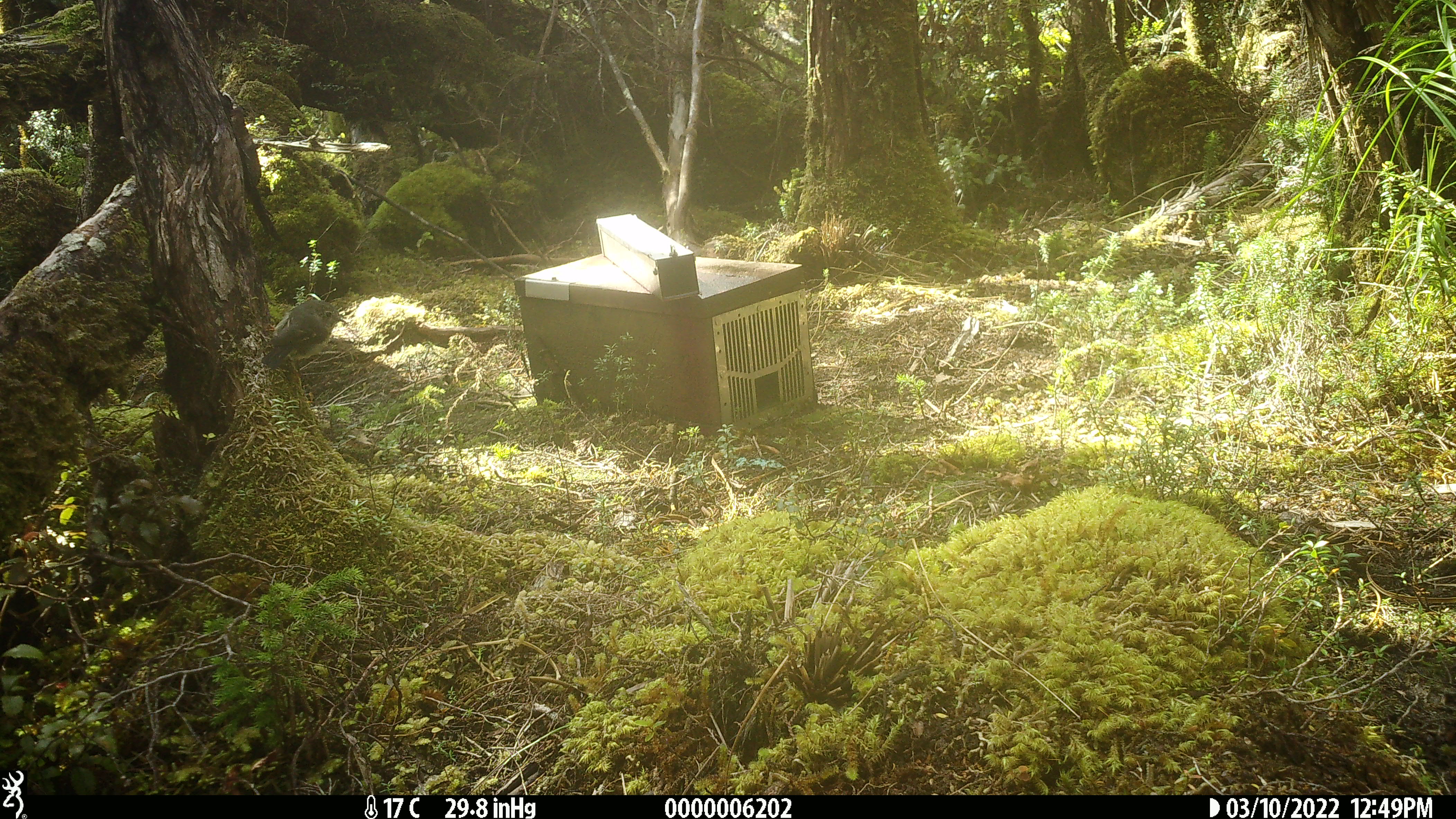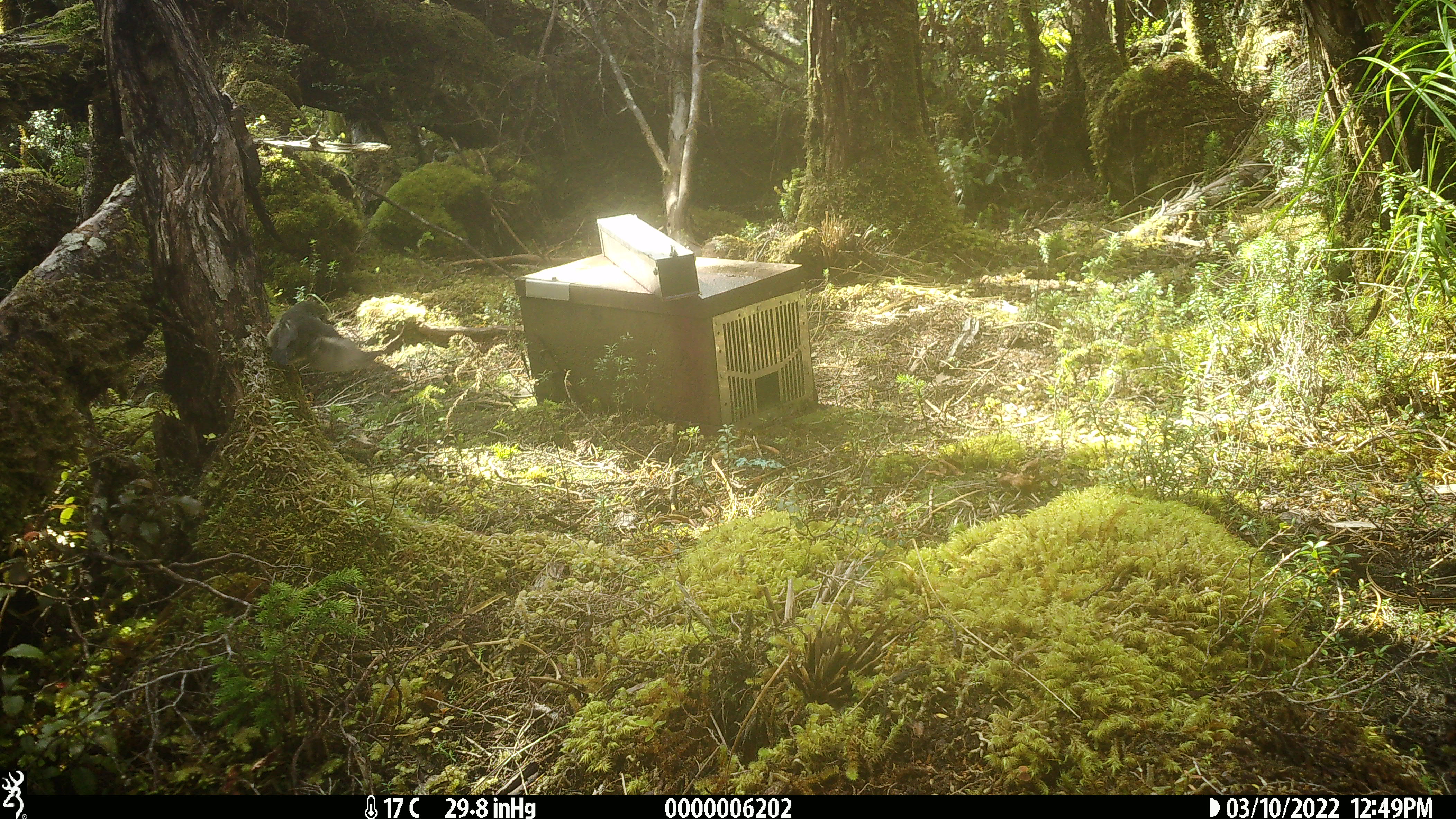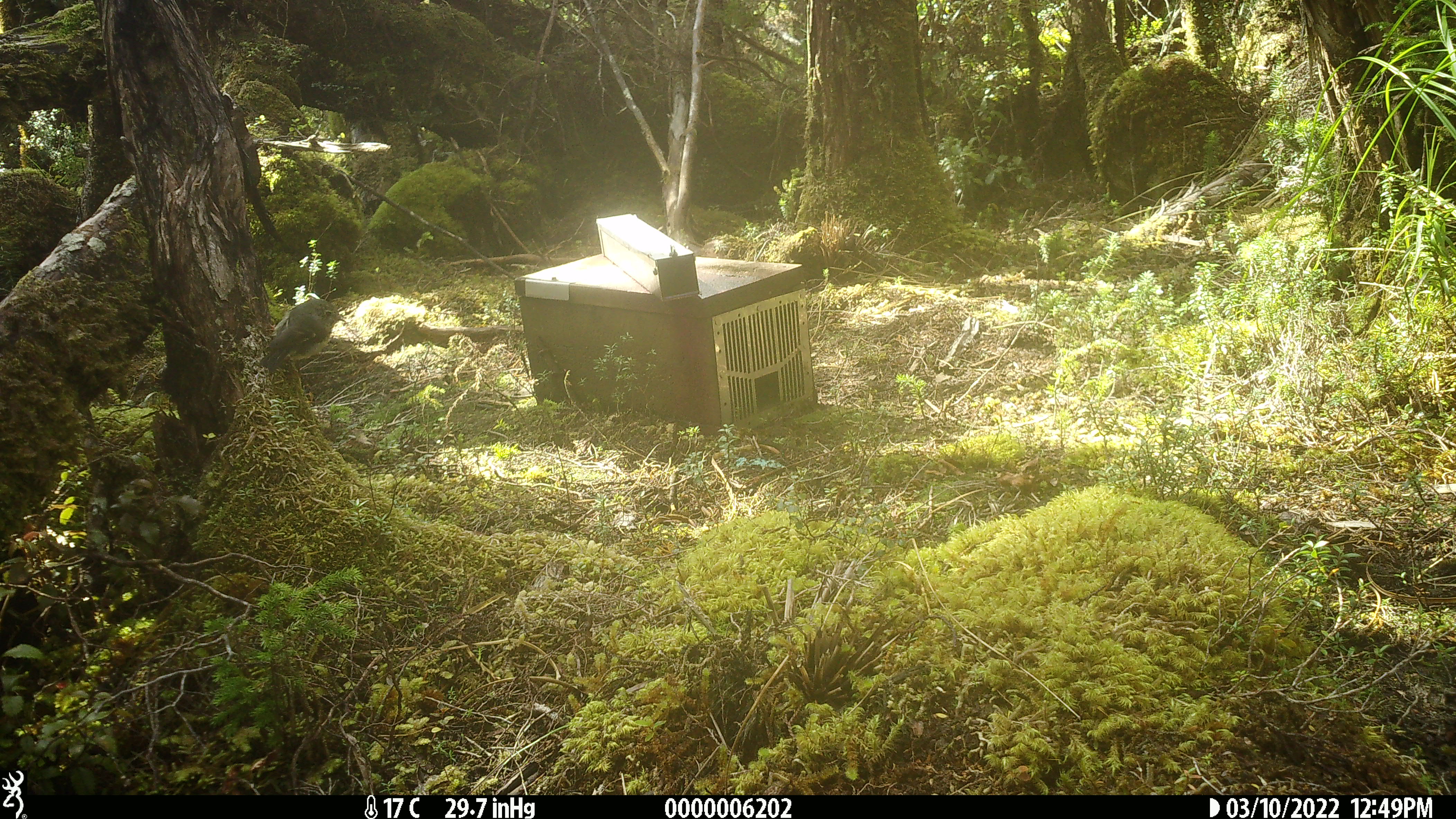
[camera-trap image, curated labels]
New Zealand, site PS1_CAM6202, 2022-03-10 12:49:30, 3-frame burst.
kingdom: Animalia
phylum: Chordata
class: Aves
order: Passeriformes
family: Petroicidae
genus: Petroica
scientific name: Petroica macrocephala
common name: tomtit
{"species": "tomtit (Petroica macrocephala)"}